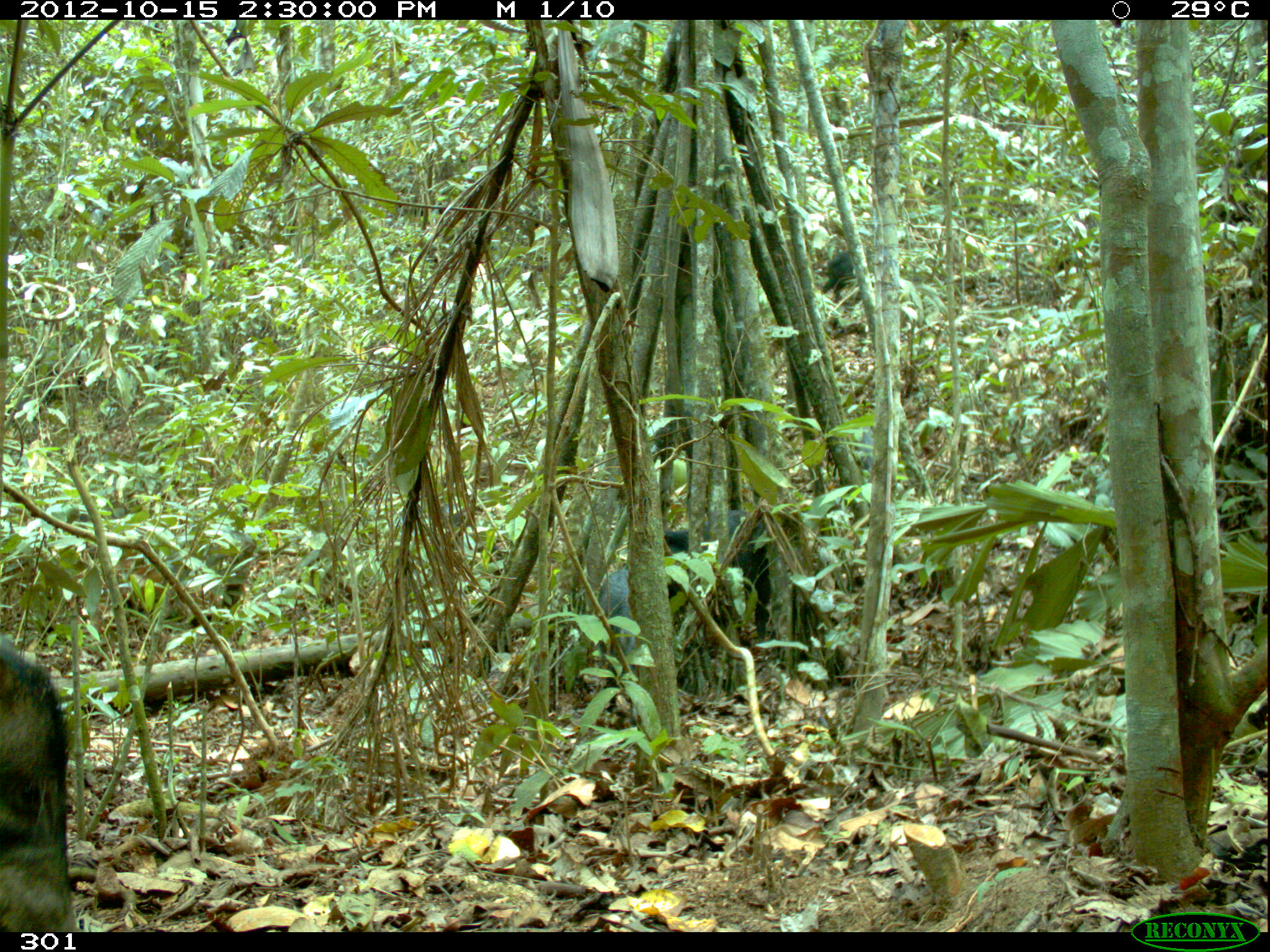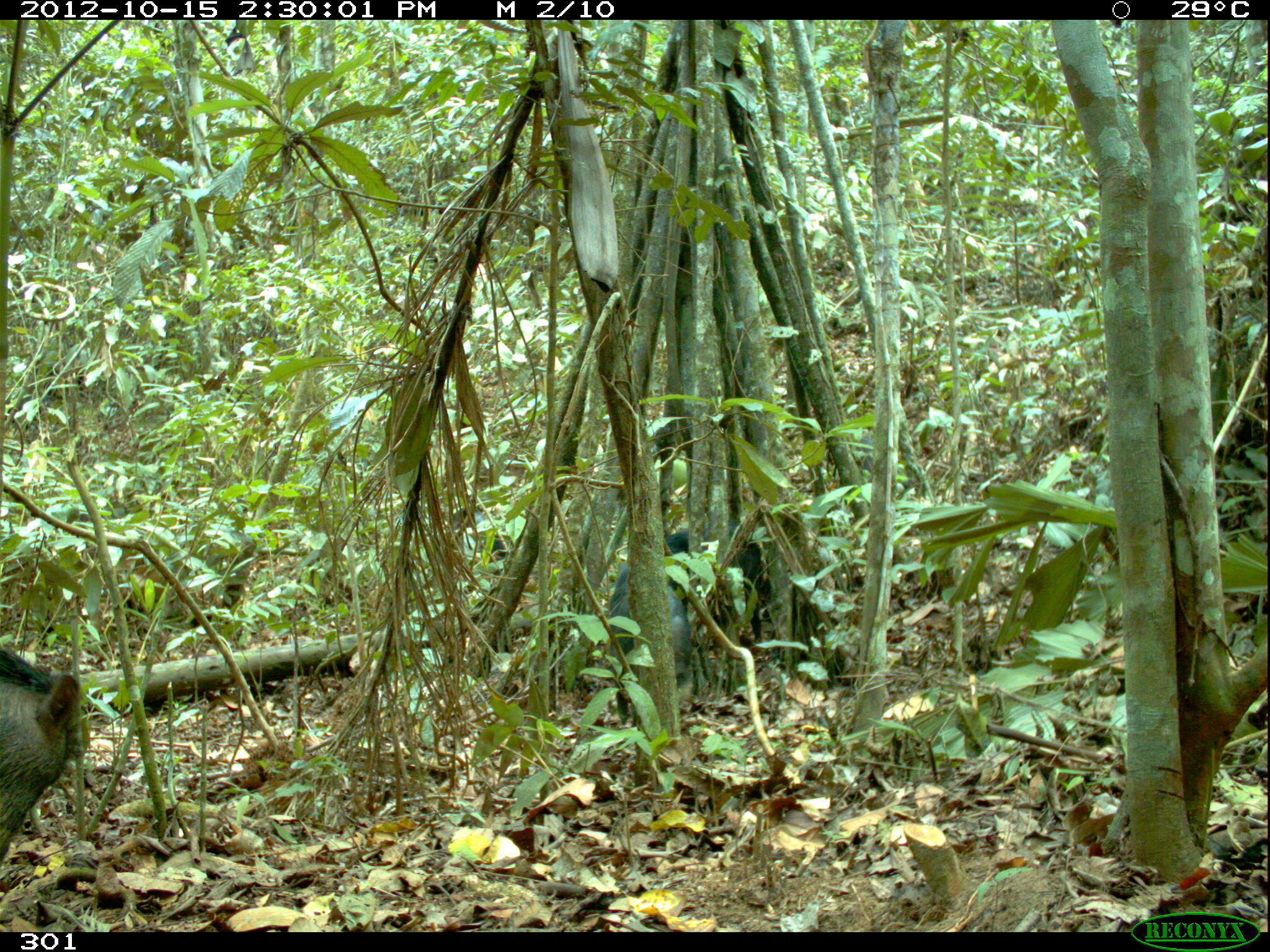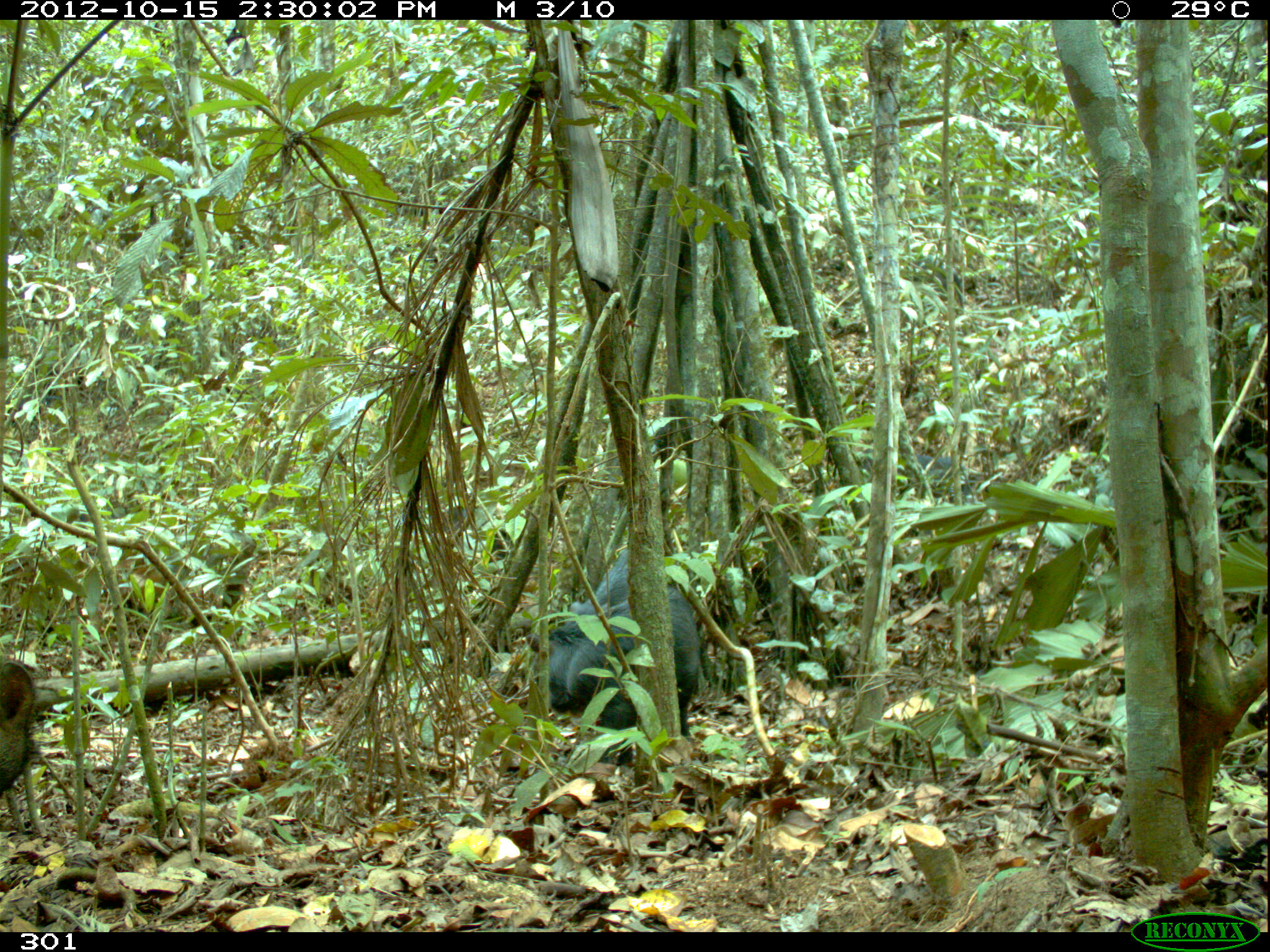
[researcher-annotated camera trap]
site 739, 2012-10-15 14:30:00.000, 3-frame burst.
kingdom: Animalia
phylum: Chordata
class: Mammalia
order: Artiodactyla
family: Tayassuidae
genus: Tayassu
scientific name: Tayassu pecari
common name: white-lipped peccary